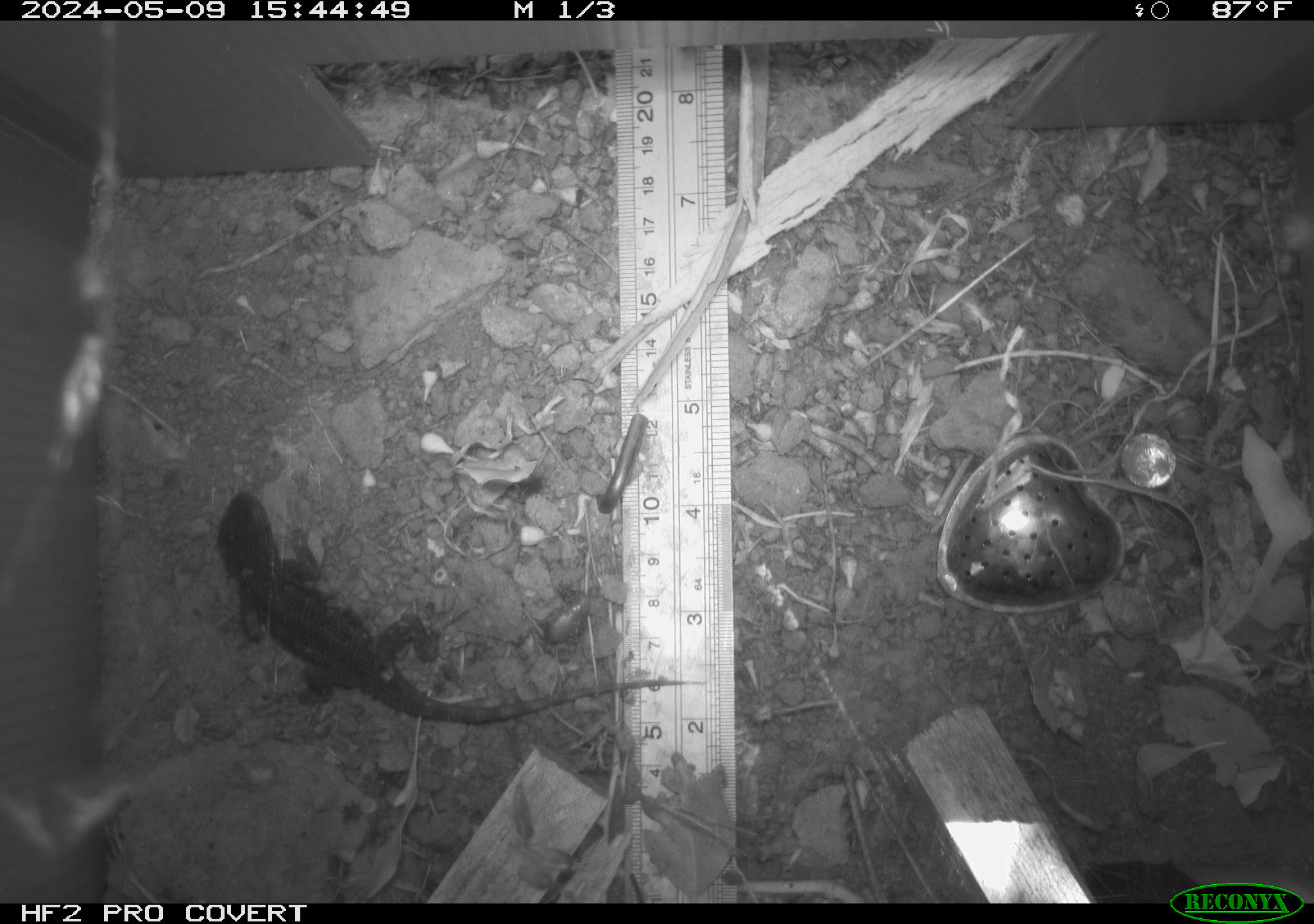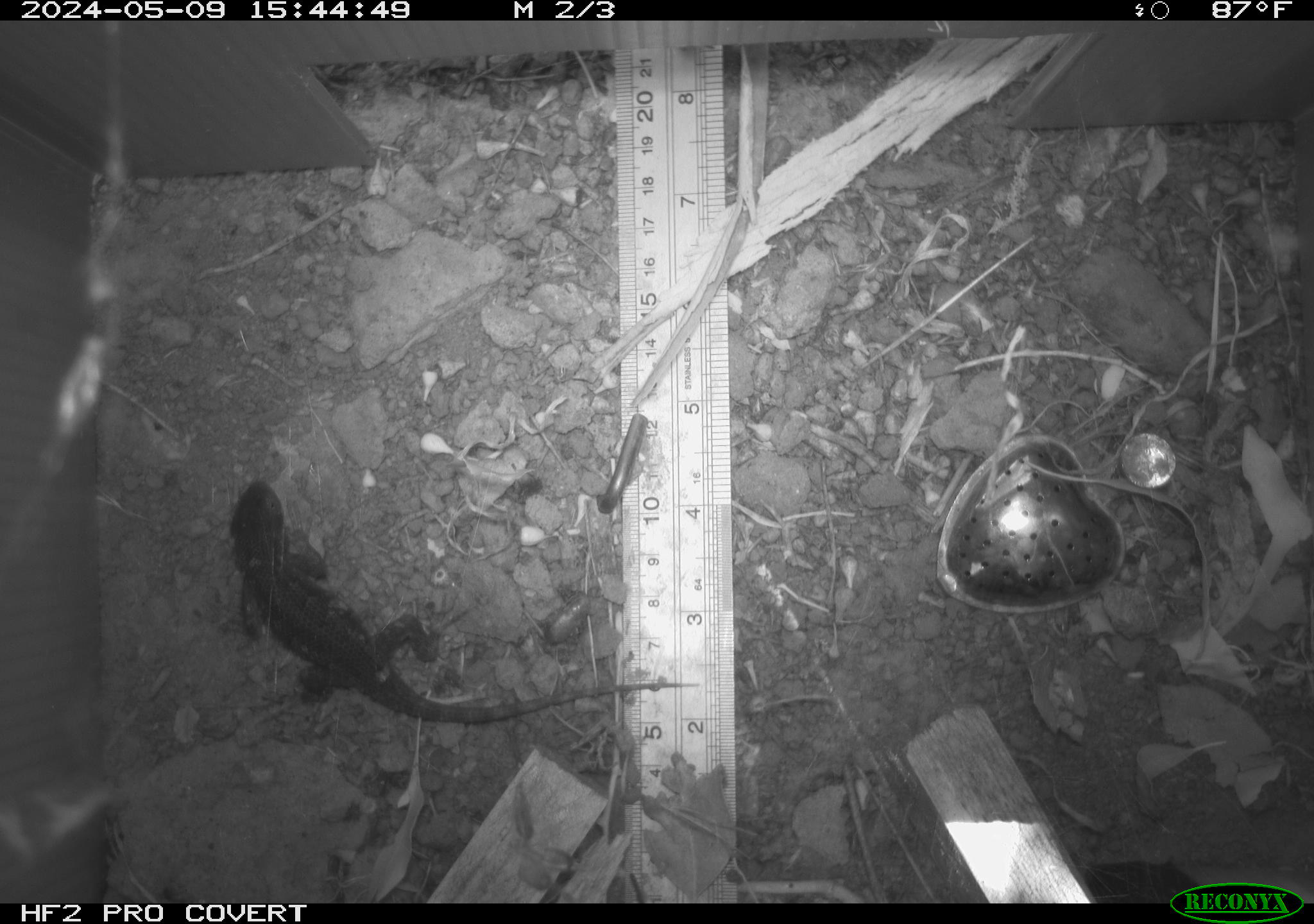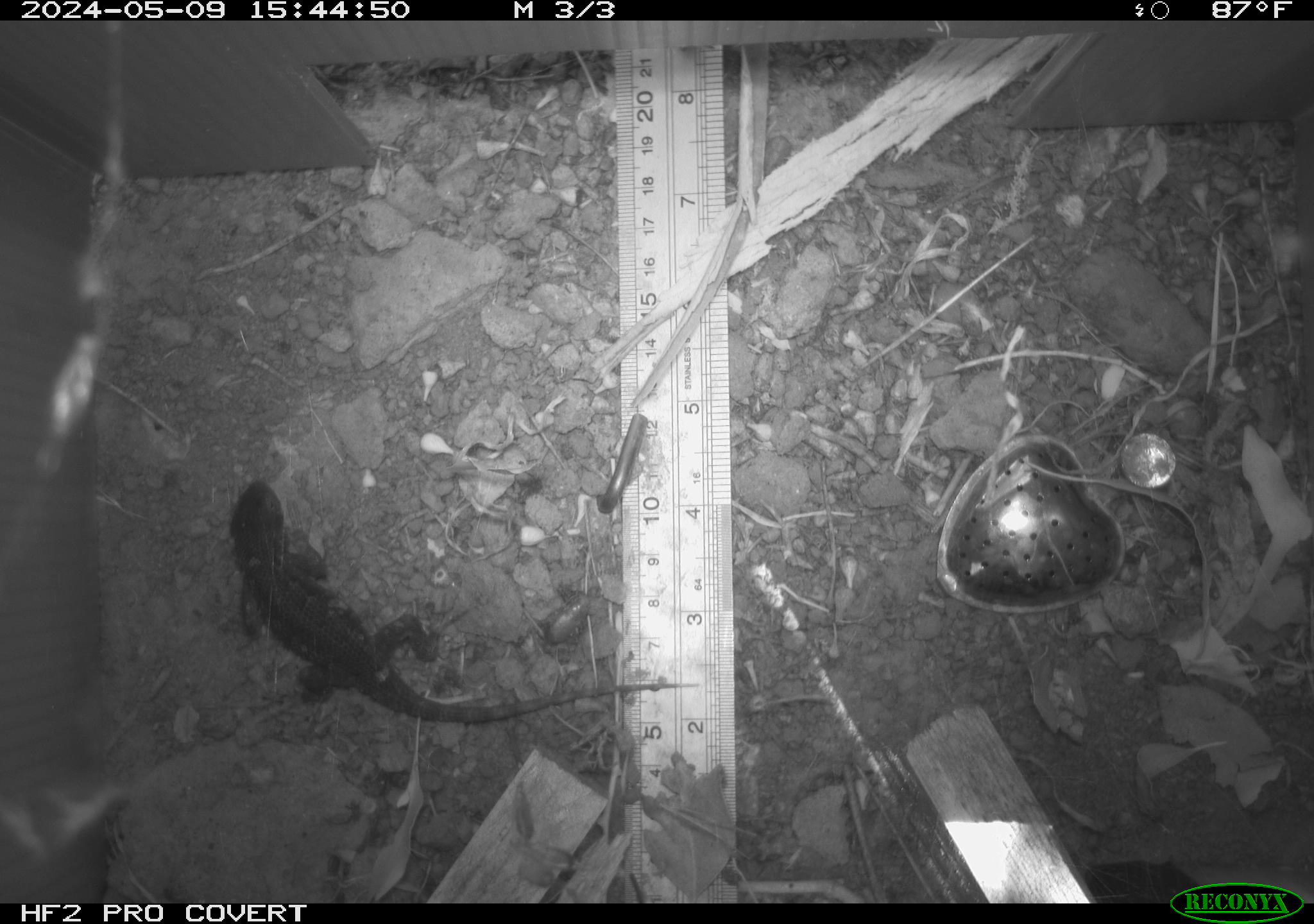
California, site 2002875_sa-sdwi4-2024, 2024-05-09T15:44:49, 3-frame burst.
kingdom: Animalia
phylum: Chordata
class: Reptilia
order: Squamata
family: Phrynosomatidae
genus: Sceloporus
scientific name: Sceloporus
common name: spiny lizards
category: sceloporus species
Sceloporus species (spiny lizards) (Sceloporus).